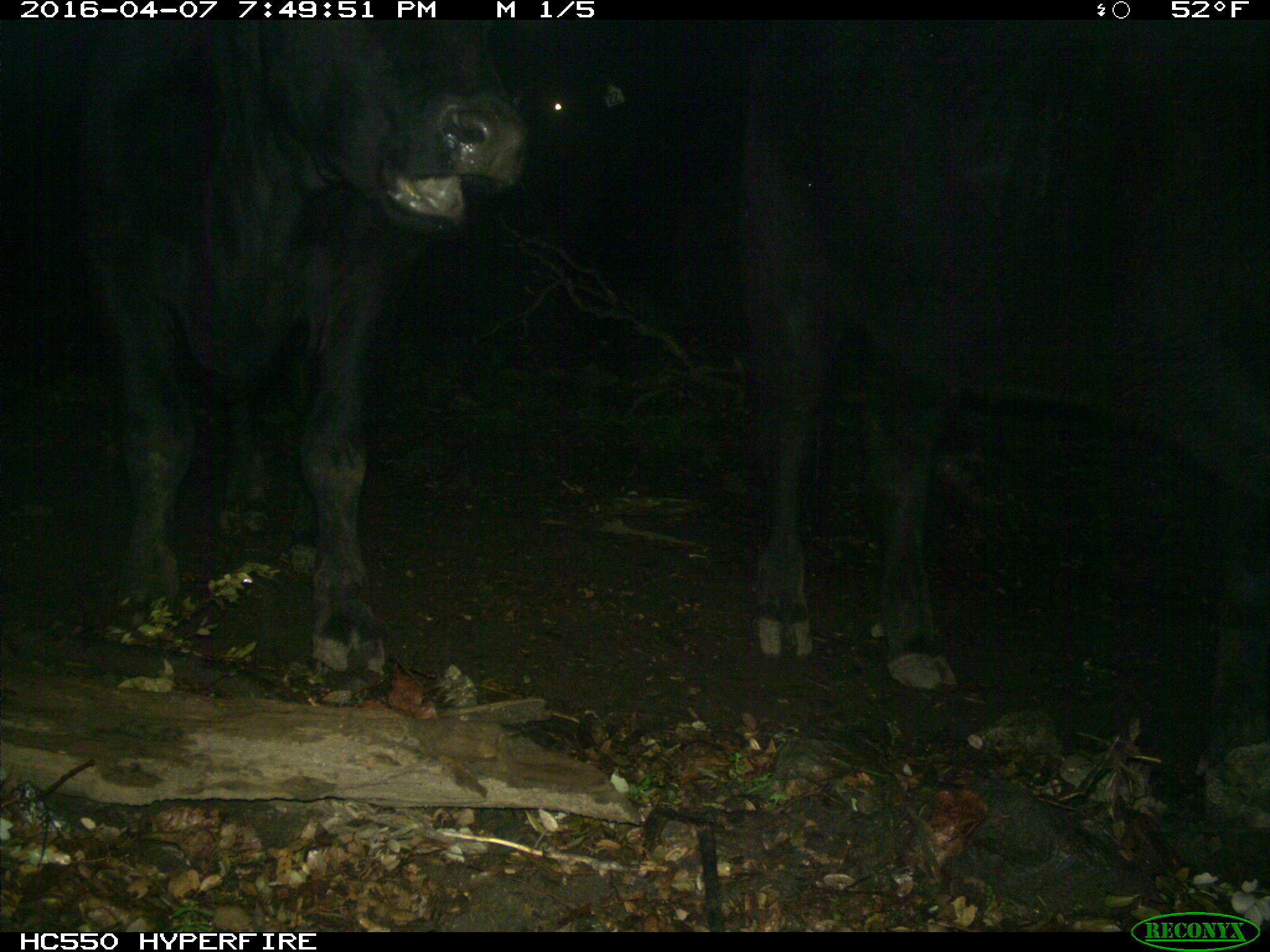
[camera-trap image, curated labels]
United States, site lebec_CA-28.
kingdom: Animalia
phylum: Chordata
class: Mammalia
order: Artiodactyla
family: Bovidae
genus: Bos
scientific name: Bos taurus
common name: domestic cow